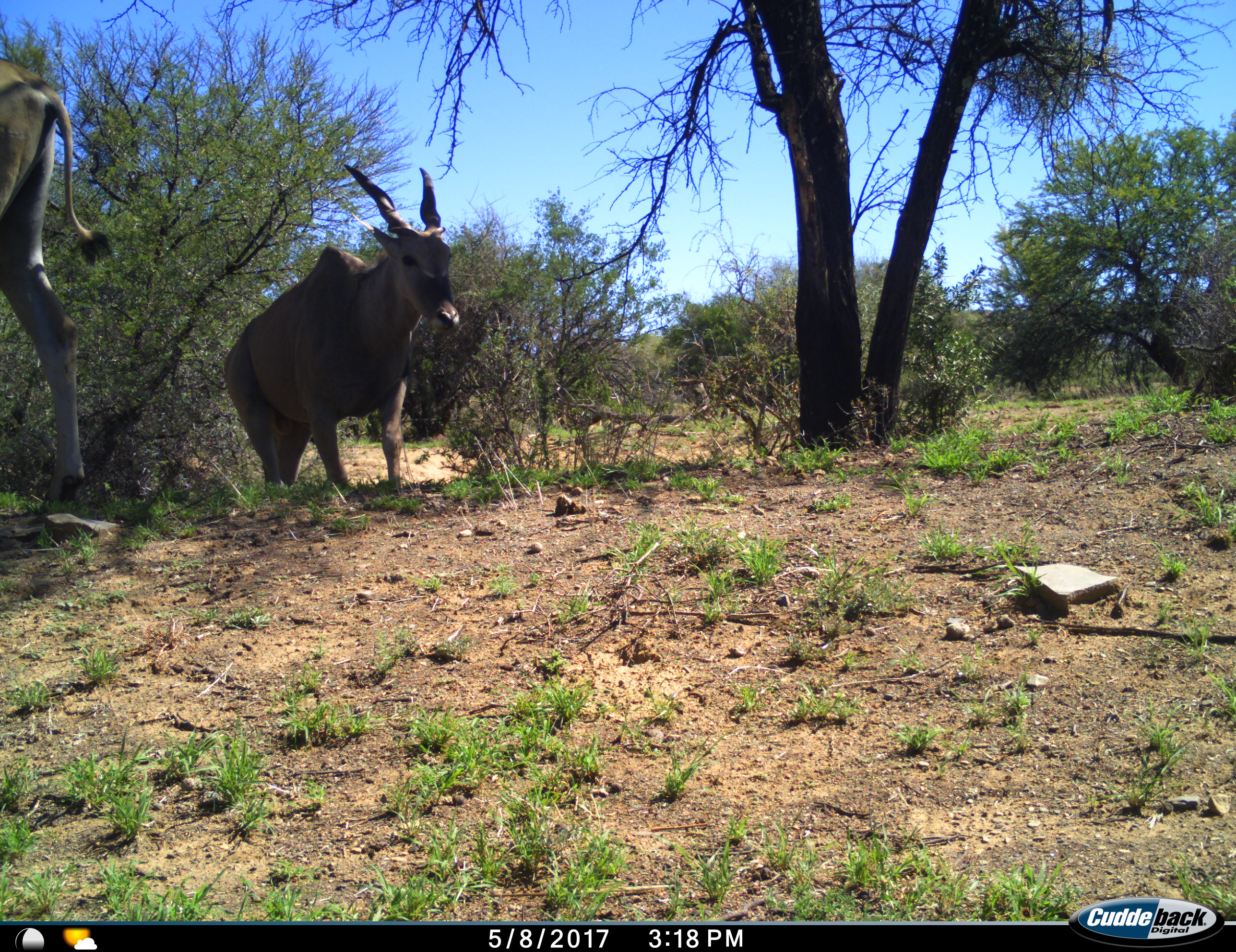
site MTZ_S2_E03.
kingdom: Animalia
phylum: Chordata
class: Mammalia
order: Artiodactyla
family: Bovidae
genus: Tragelaphus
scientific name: Tragelaphus oryx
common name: eland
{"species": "eland (Tragelaphus oryx)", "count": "2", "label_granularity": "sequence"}